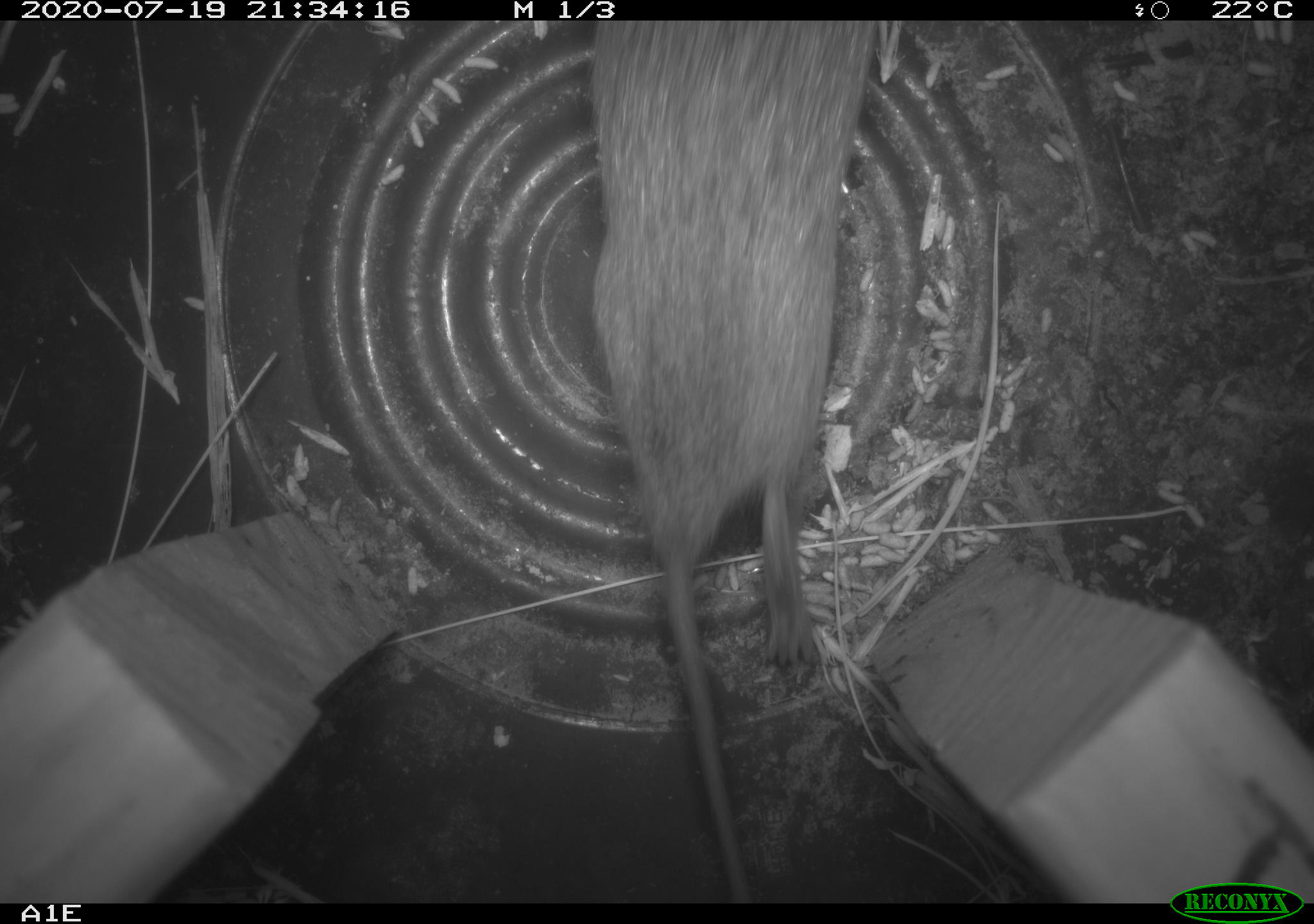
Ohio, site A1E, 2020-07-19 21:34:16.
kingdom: Animalia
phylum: Chordata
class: Mammalia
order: Rodentia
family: Cricetidae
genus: Microtus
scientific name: Microtus pennsylvanicus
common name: meadow vole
Meadow vole (Microtus pennsylvanicus).